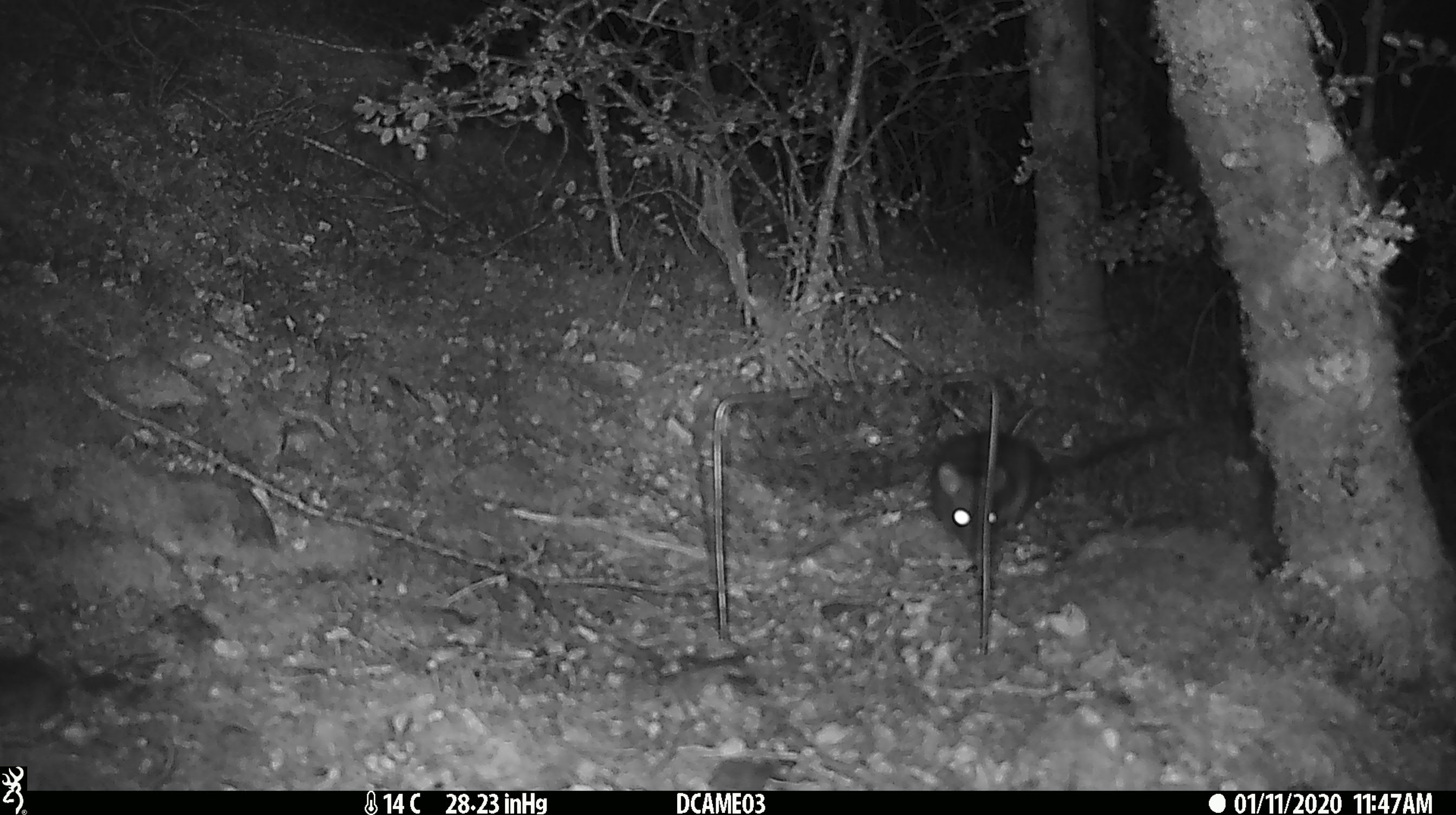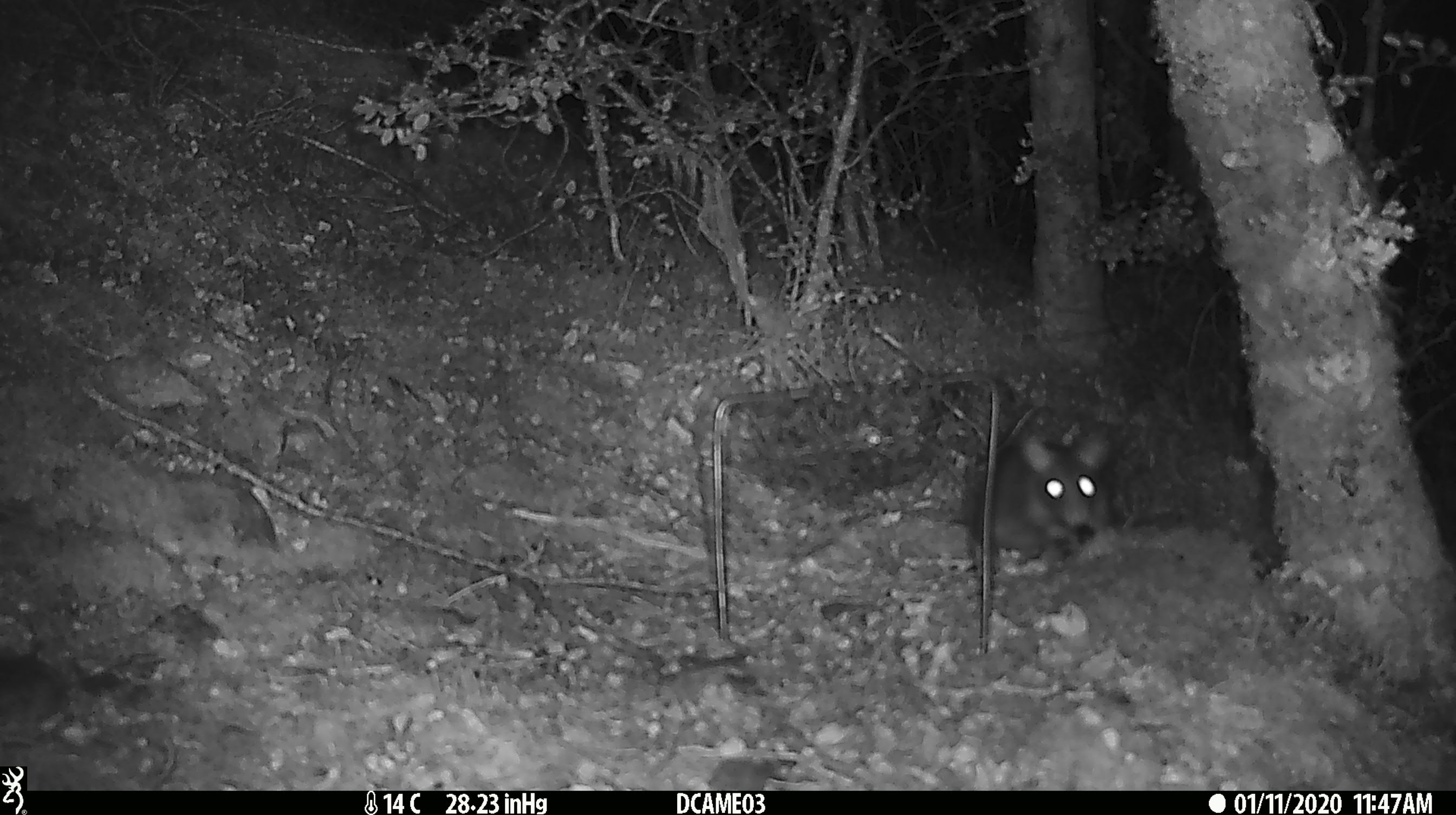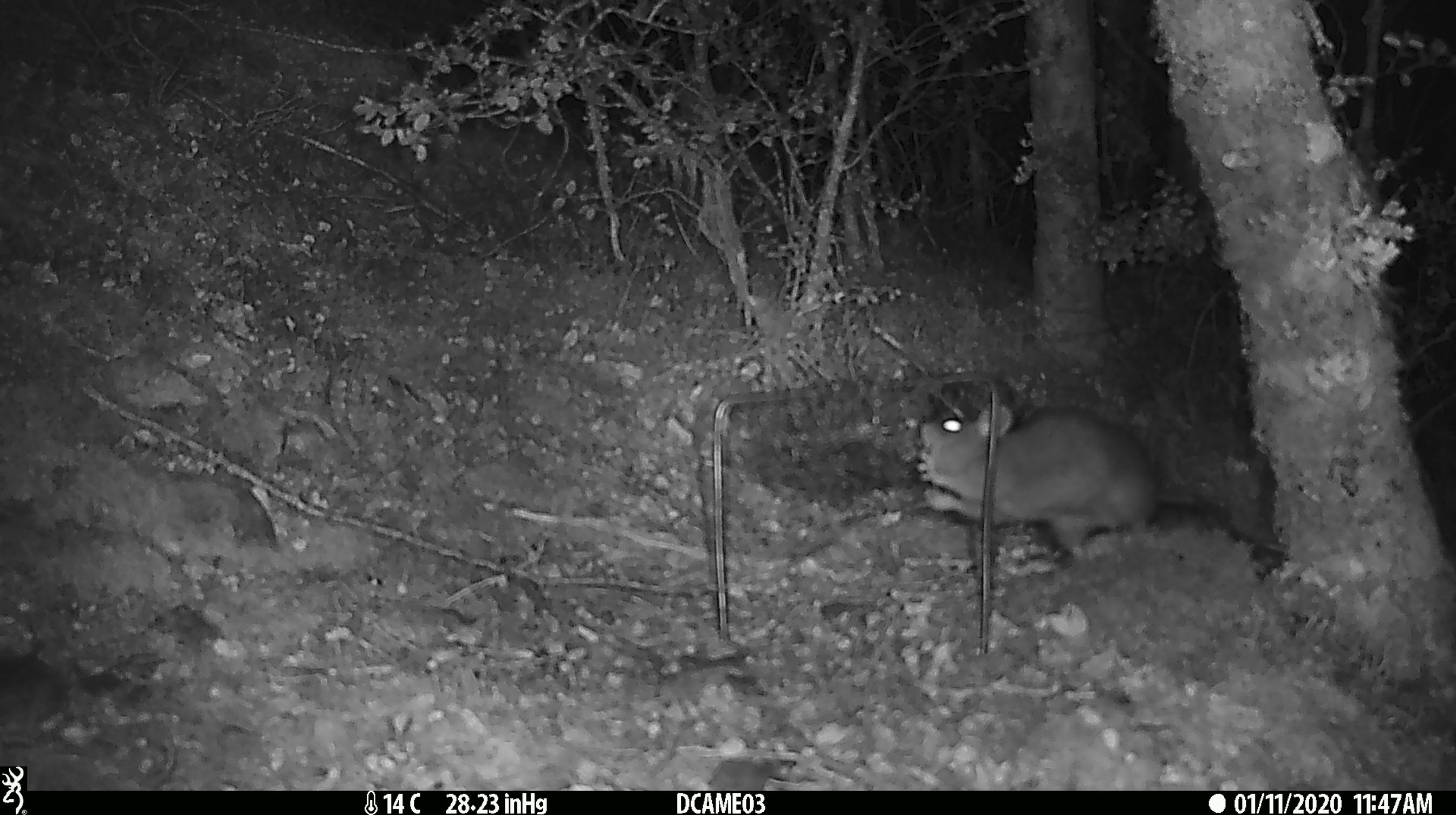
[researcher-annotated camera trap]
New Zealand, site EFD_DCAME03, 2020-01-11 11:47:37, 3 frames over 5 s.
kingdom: Animalia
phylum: Chordata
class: Mammalia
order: Rodentia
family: Muridae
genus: Rattus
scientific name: Rattus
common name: rat